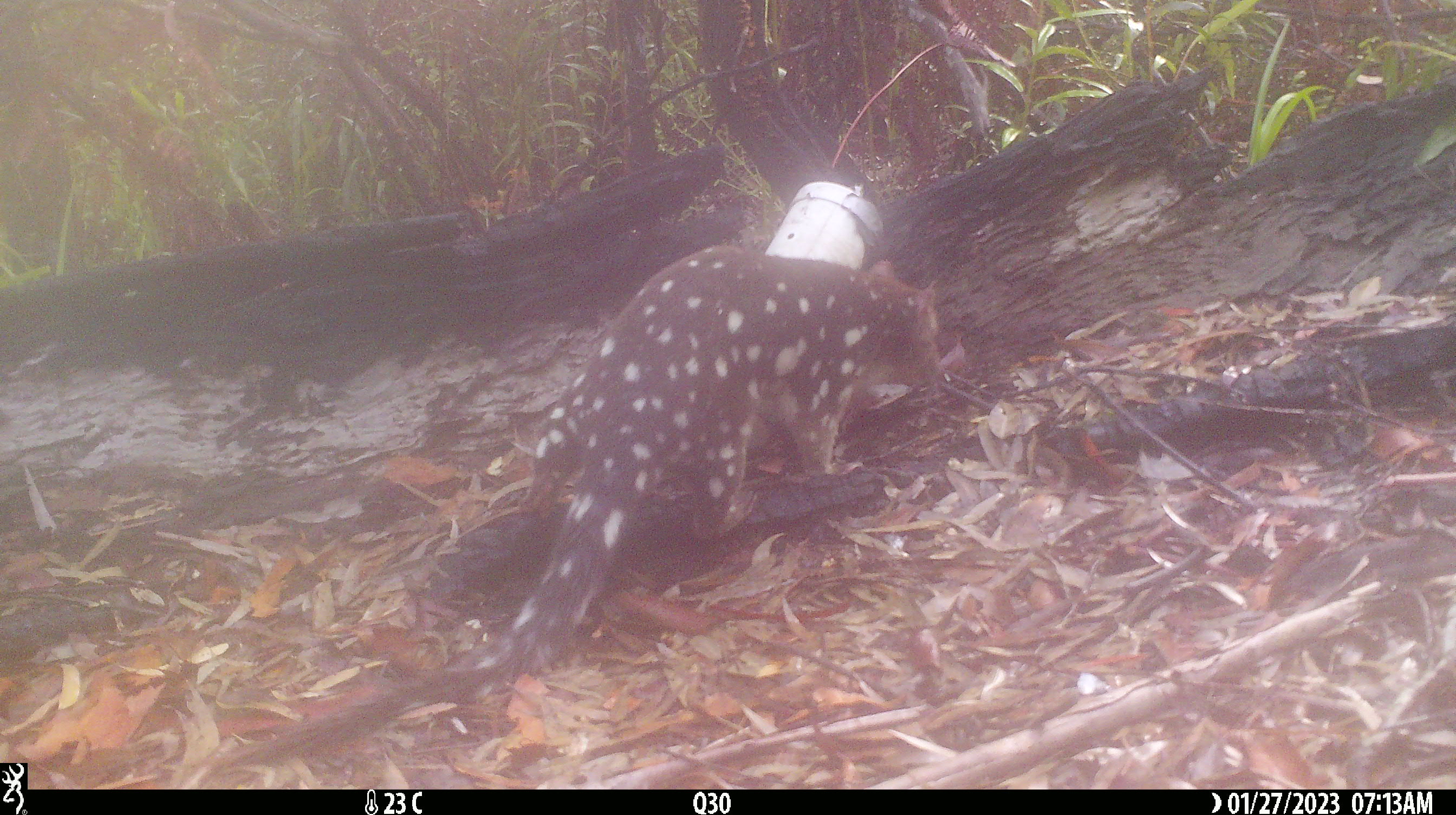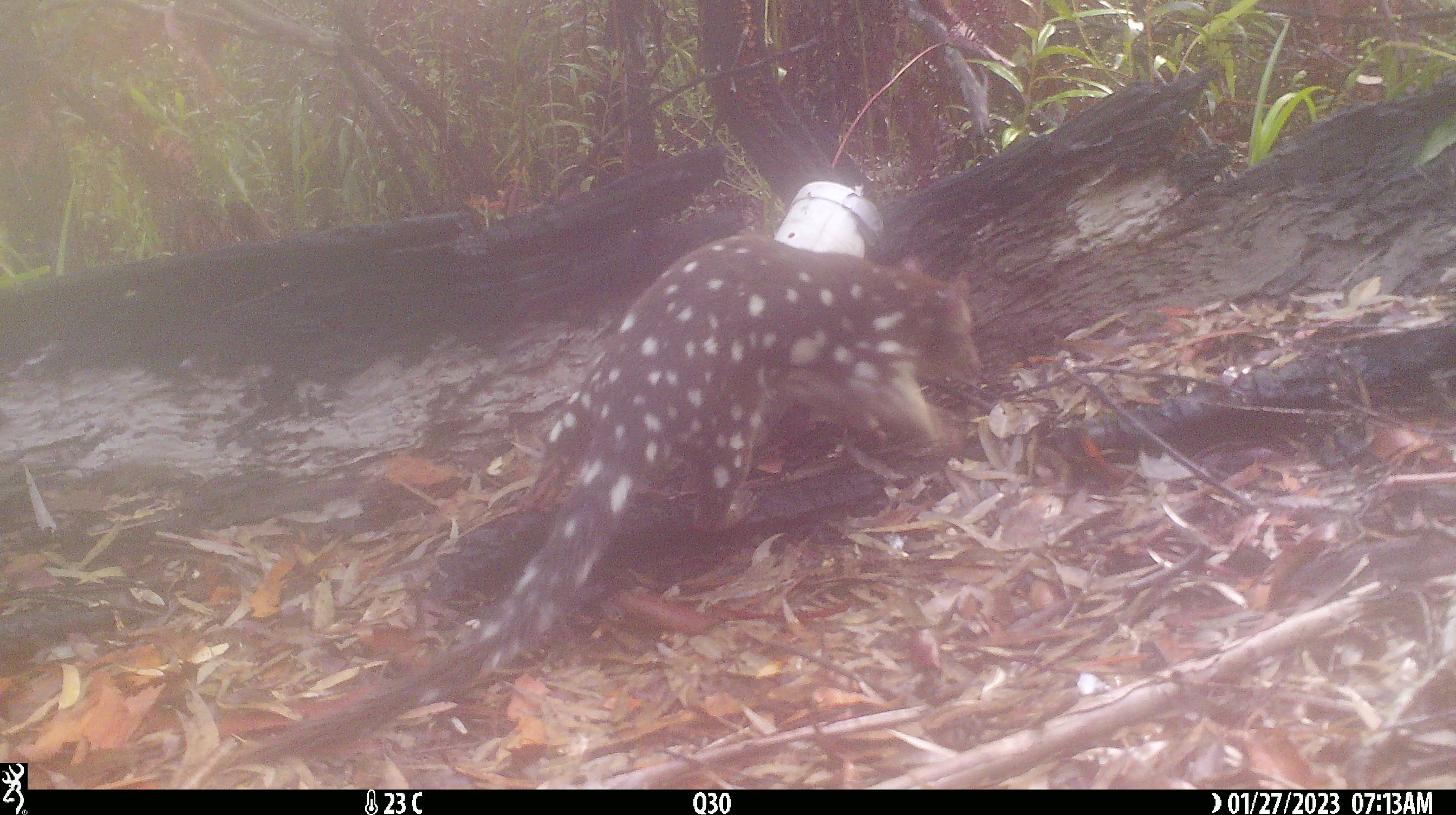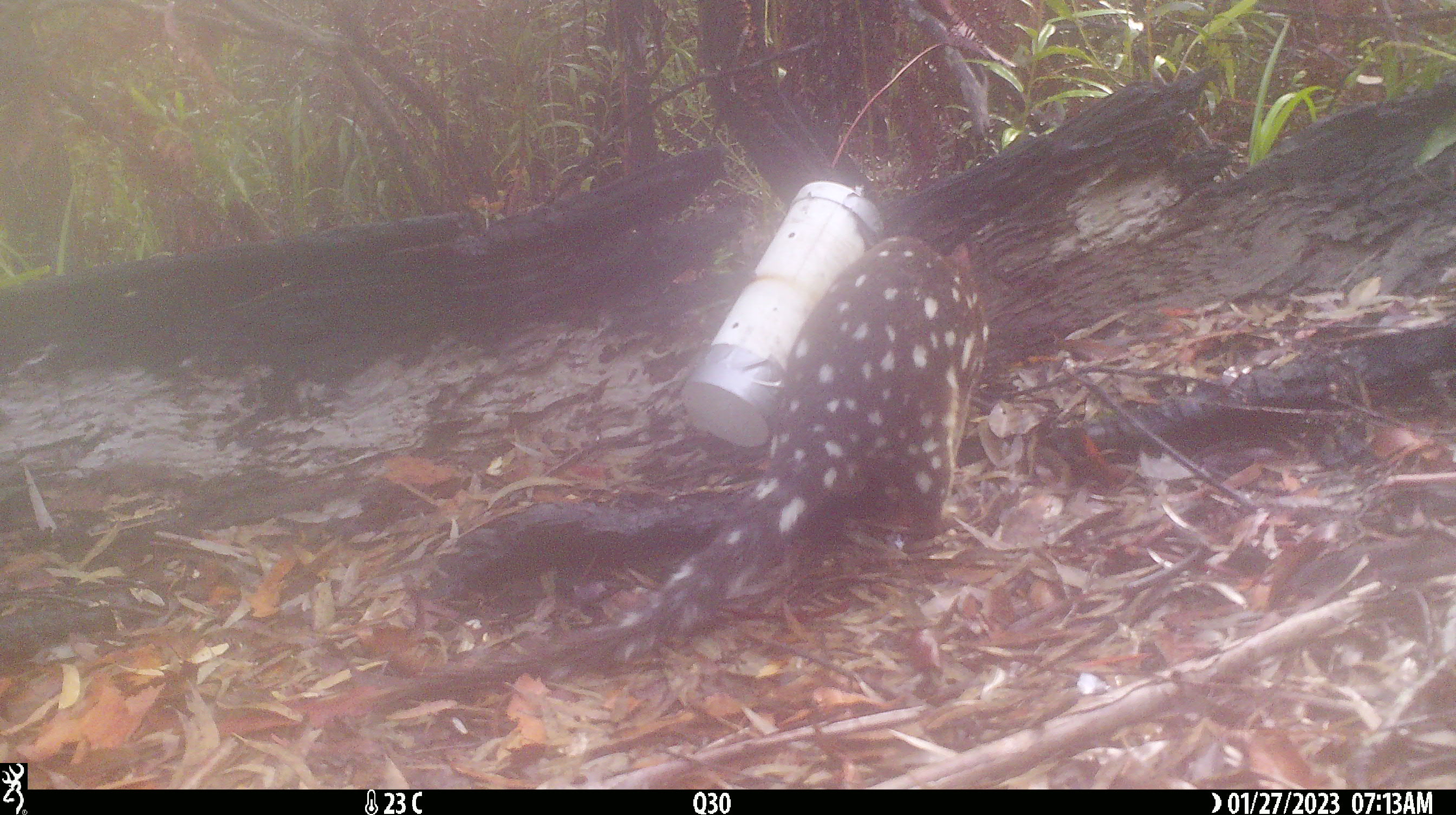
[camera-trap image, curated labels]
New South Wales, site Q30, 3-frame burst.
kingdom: Animalia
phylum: Chordata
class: Mammalia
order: Dasyuromorphia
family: Dasyuridae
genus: Dasyurus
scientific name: Dasyurus maculatus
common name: spotted-tailed quoll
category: quoll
Quoll (spotted-tailed quoll) (Dasyurus maculatus).